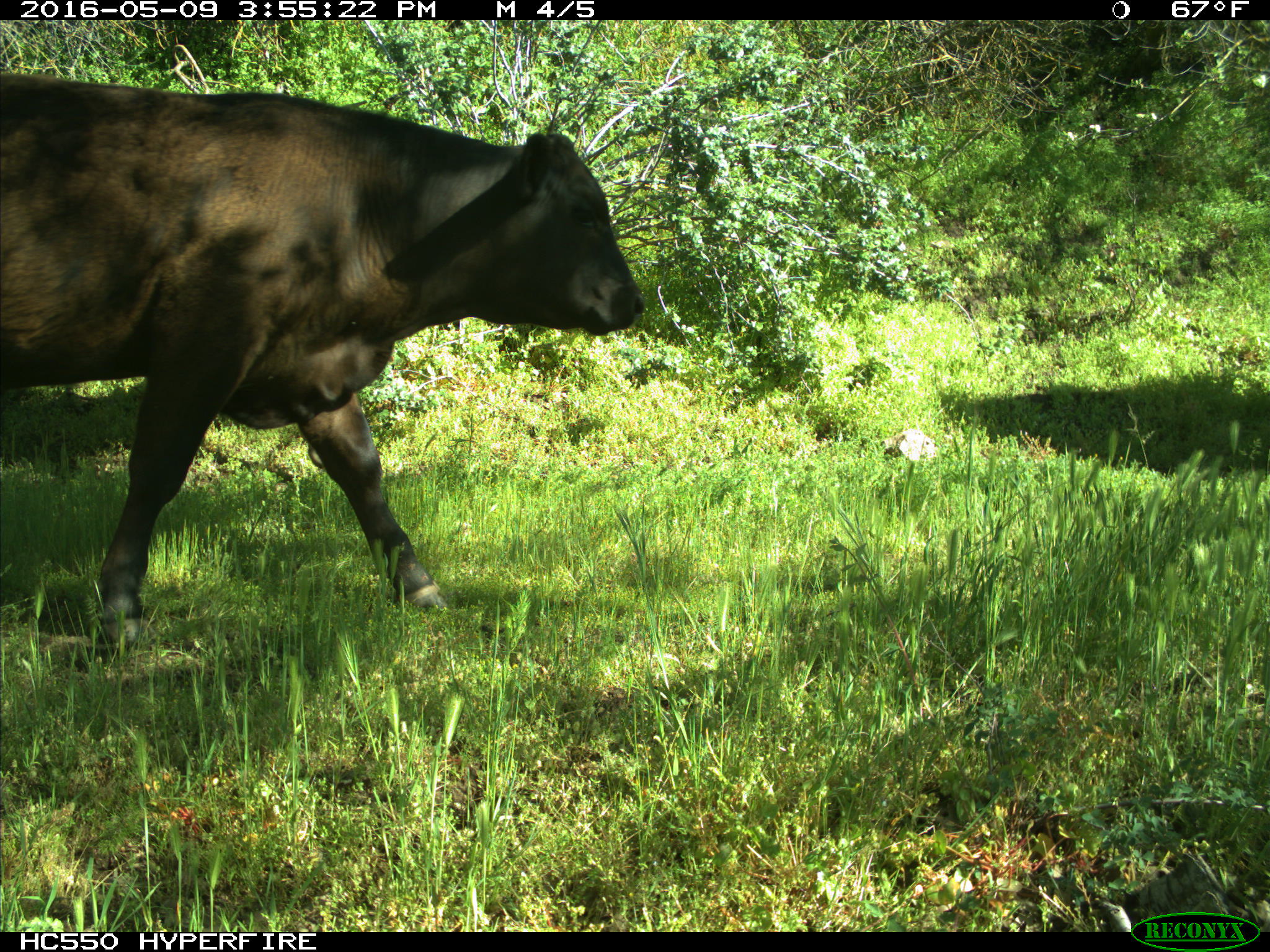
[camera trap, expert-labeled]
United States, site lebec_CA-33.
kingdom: Animalia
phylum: Chordata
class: Mammalia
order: Artiodactyla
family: Bovidae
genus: Bos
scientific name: Bos taurus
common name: domestic cow